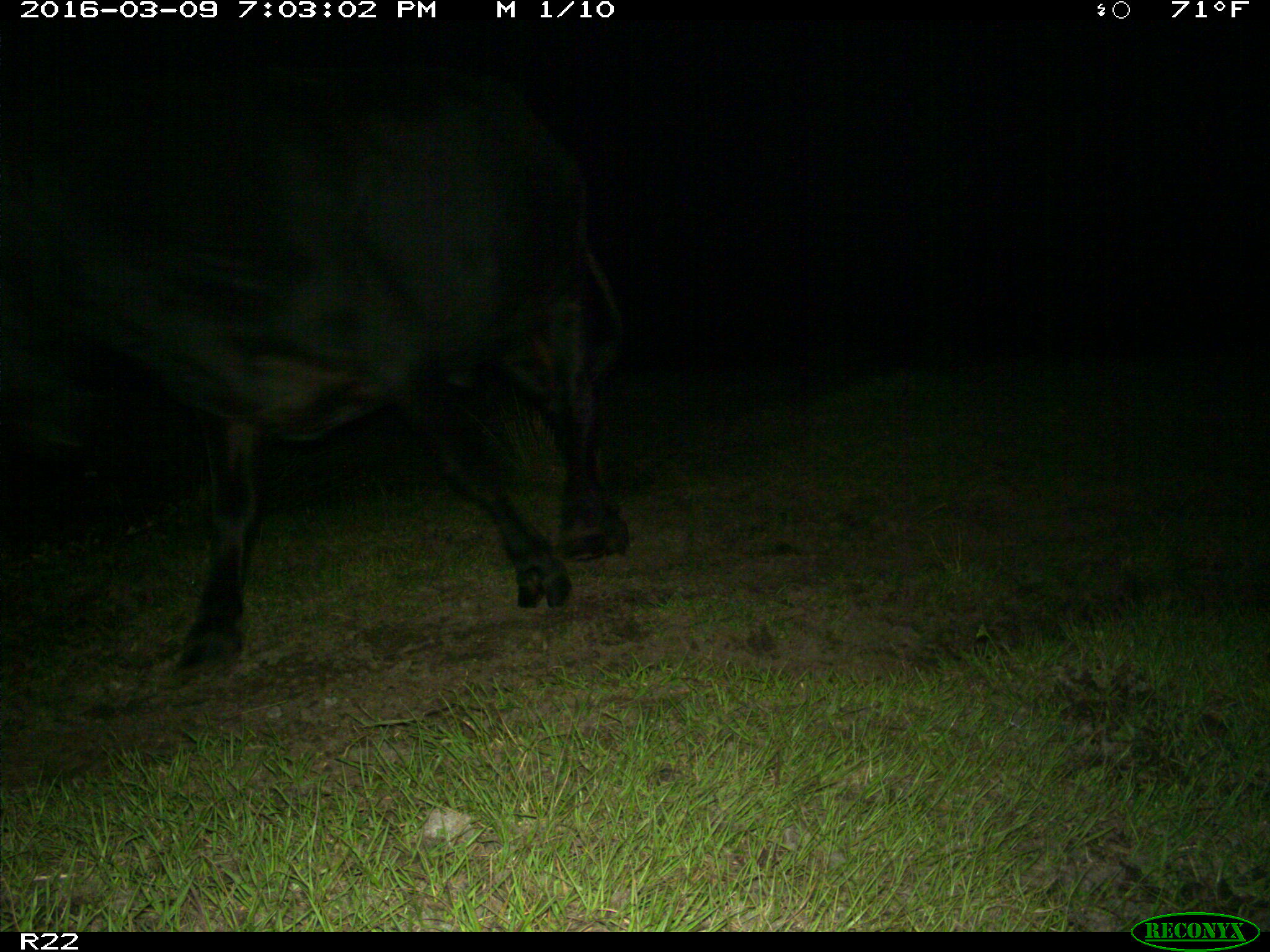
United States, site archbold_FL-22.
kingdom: Animalia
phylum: Chordata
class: Mammalia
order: Artiodactyla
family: Bovidae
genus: Bos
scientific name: Bos taurus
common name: domestic cow